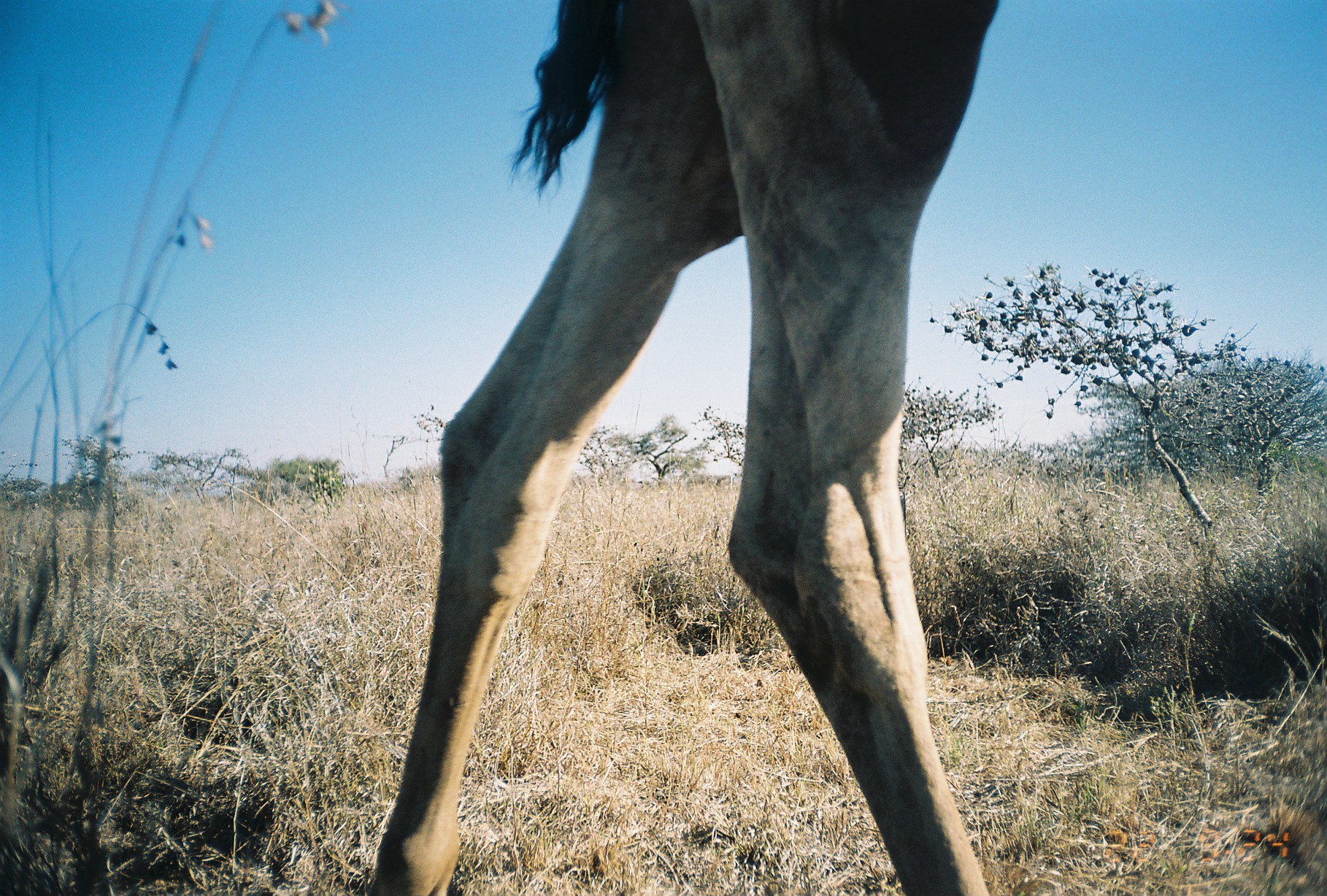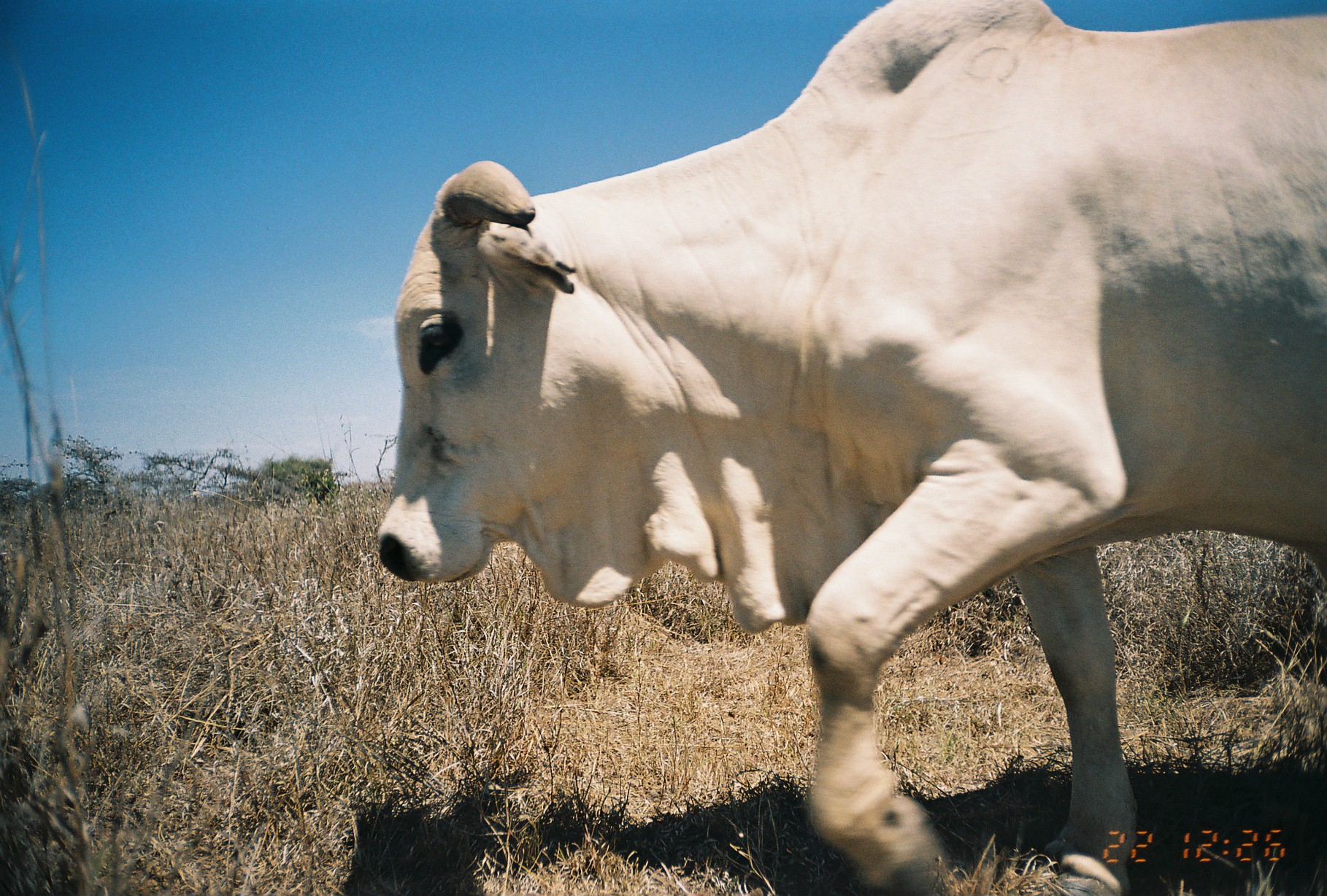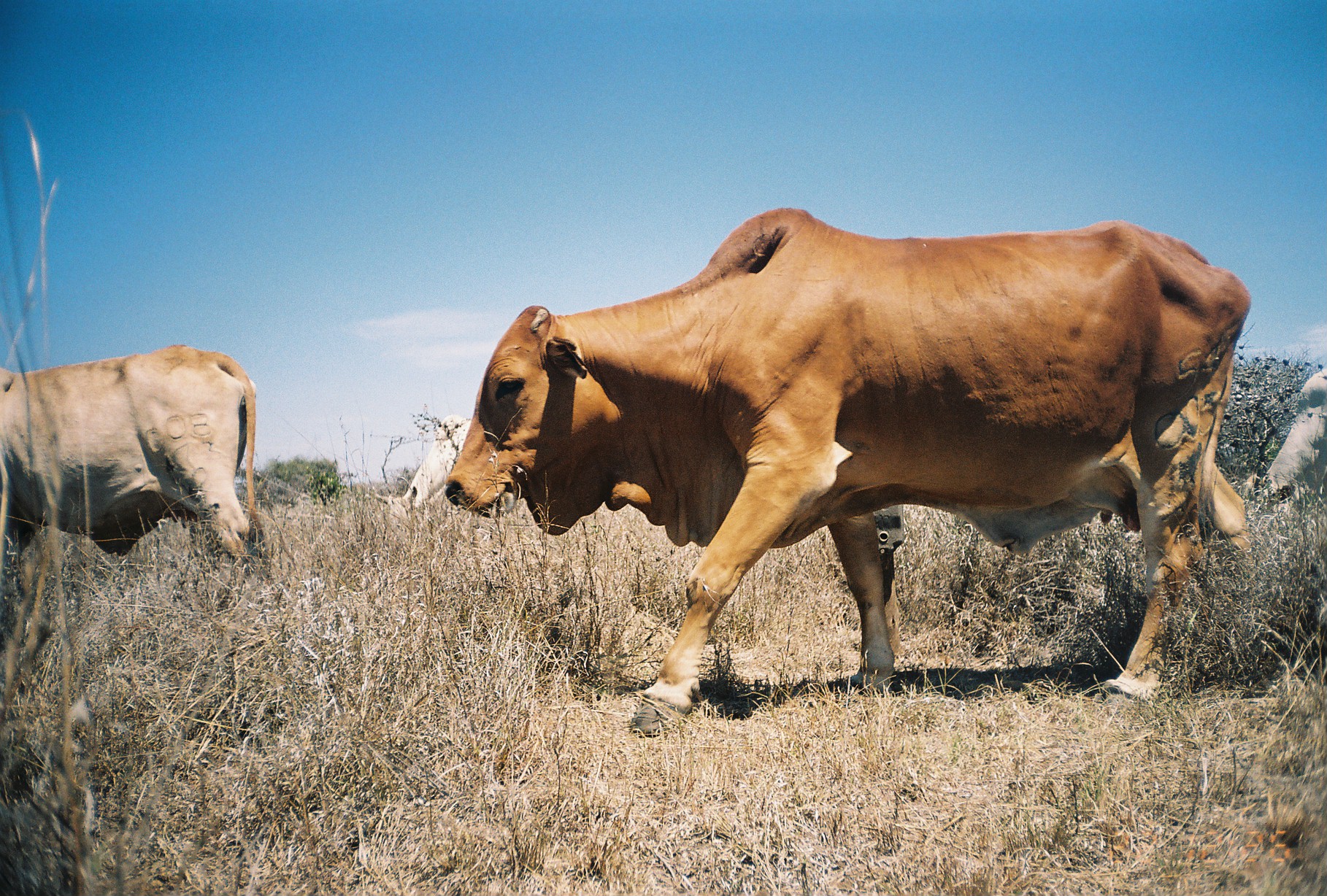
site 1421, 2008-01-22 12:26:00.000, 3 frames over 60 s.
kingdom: Animalia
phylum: Chordata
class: Mammalia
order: Artiodactyla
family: Camelidae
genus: Camelus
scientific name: Camelus dromedarius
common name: dromedary camel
Camelus dromedarius (dromedary camel), count 1.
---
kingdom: Animalia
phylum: Chordata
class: Mammalia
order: Artiodactyla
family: Bovidae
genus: Bos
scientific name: Bos taurus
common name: domestic cattle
Bos taurus (domestic cattle), count 1.